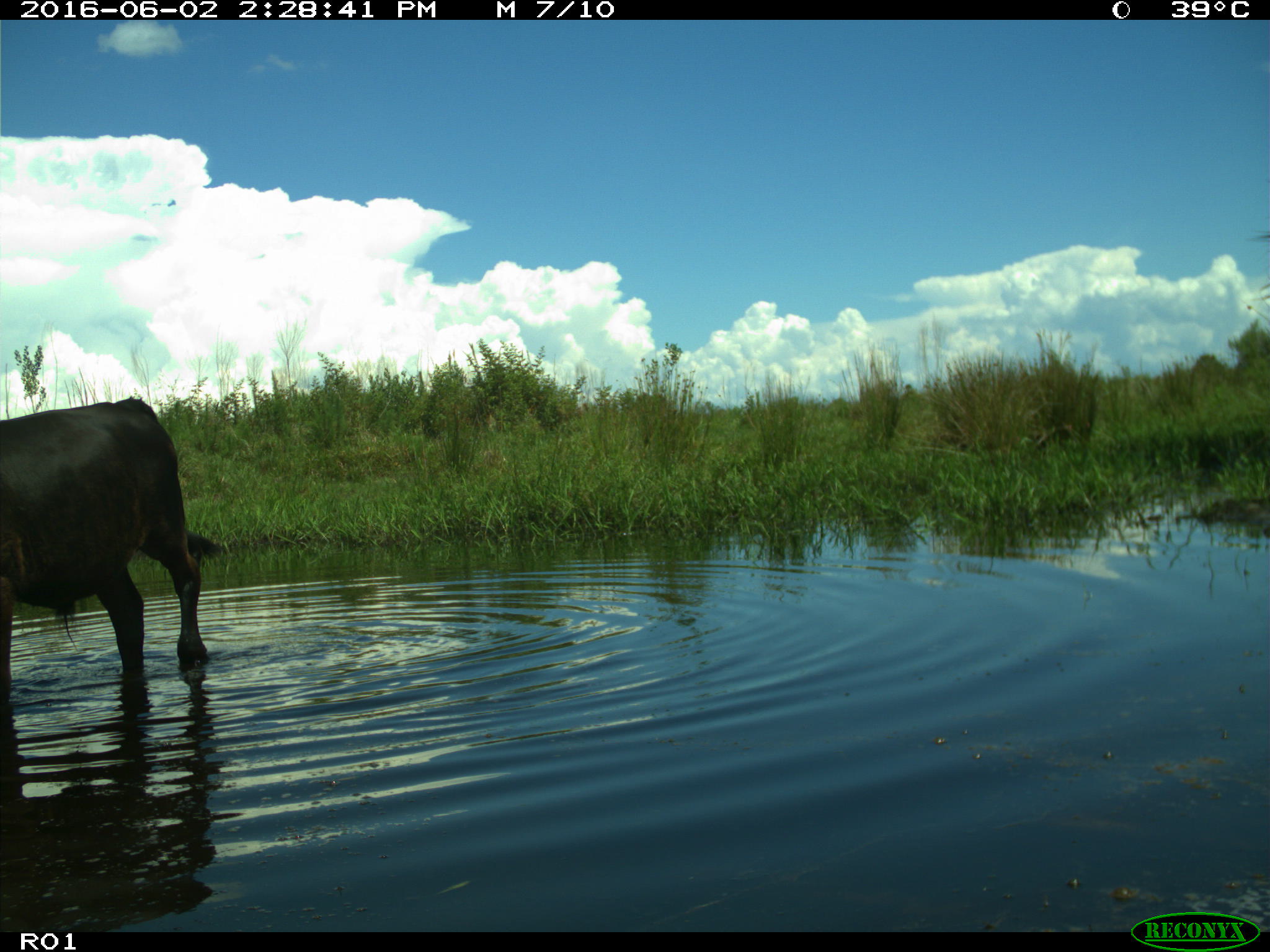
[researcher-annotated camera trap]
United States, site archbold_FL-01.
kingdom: Animalia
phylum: Chordata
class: Mammalia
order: Artiodactyla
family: Bovidae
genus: Bos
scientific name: Bos taurus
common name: domestic cow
Bos taurus (domestic cow).